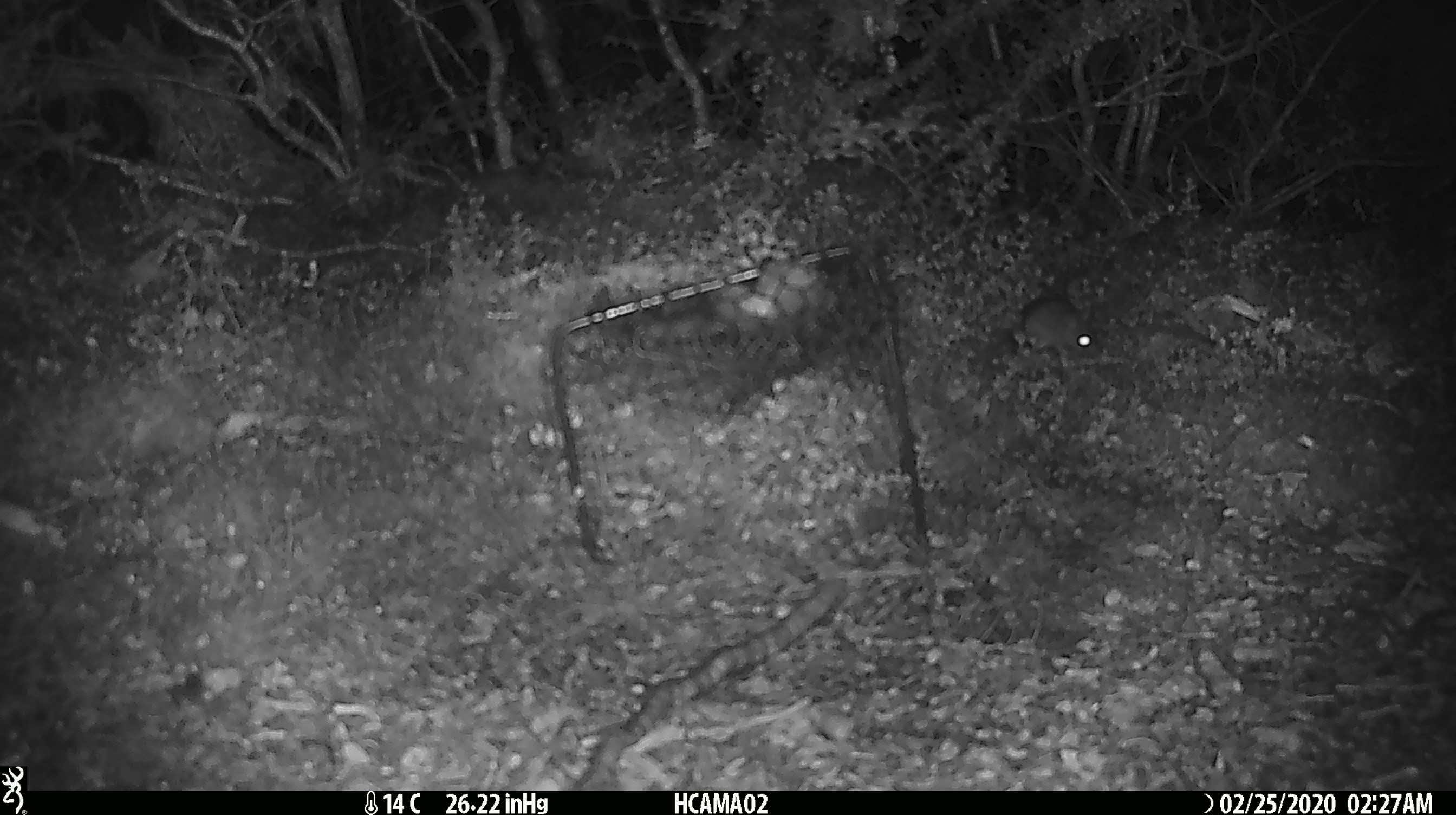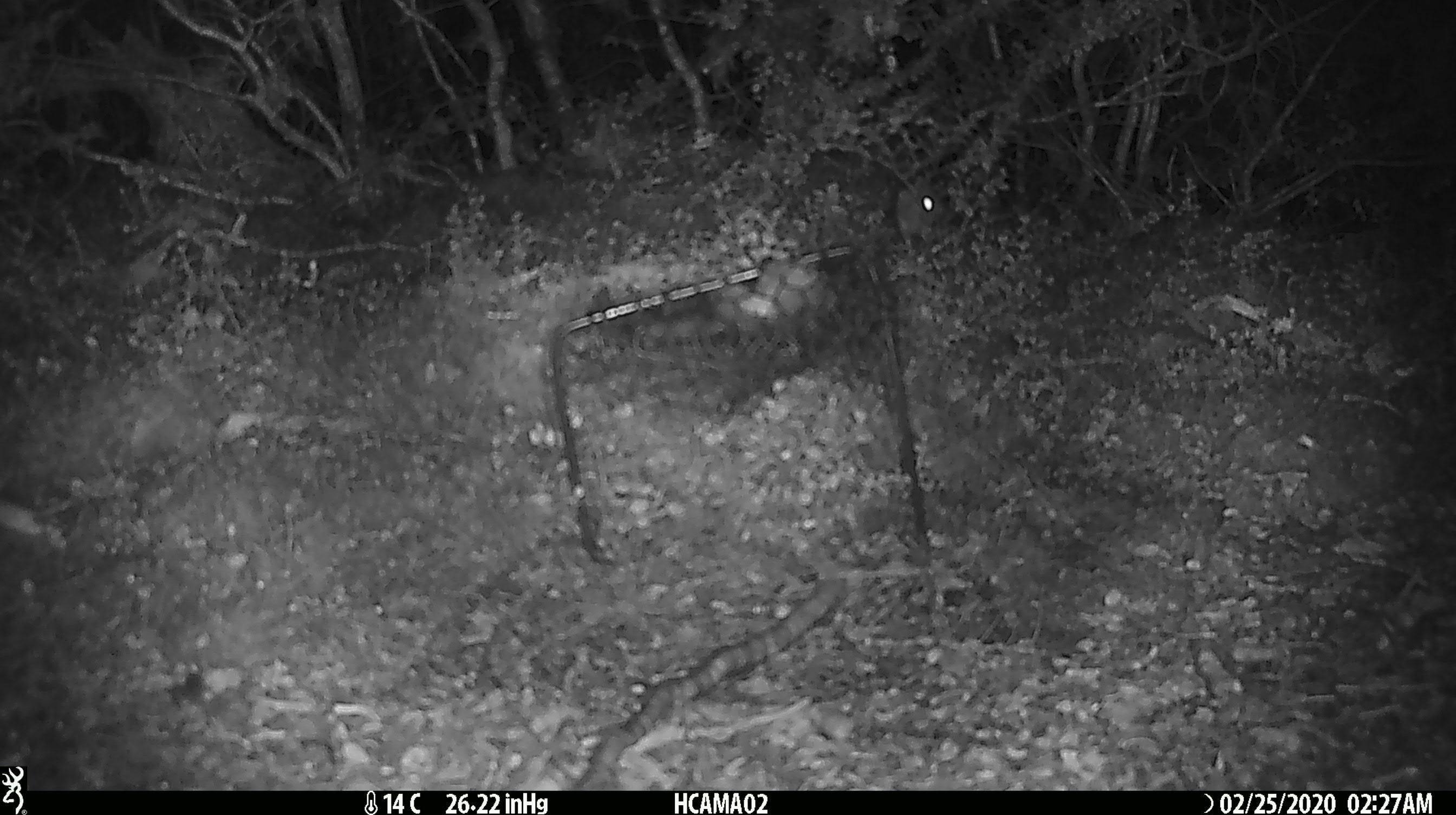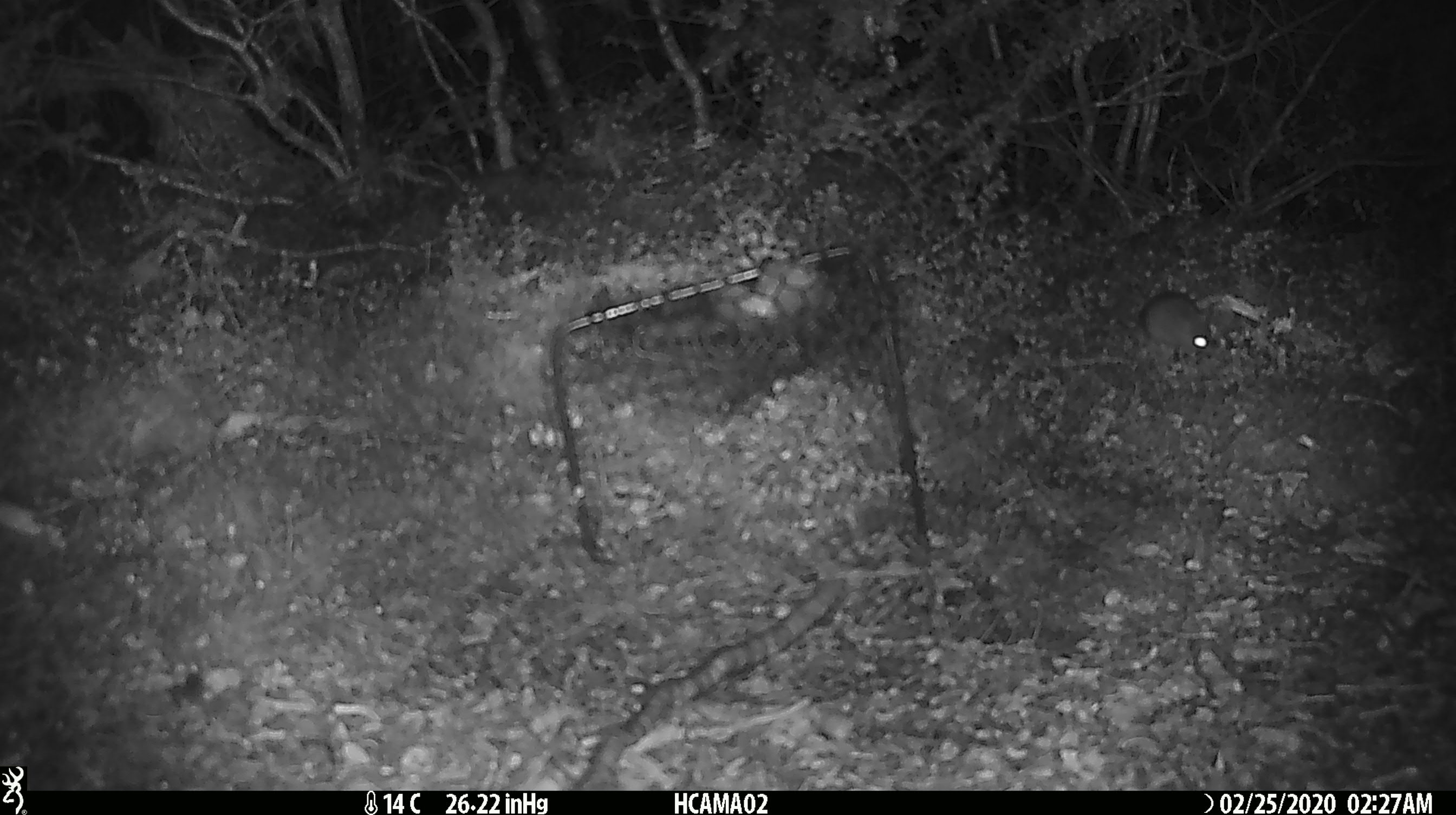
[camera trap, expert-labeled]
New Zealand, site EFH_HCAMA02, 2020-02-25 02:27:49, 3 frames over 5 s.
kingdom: Animalia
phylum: Chordata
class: Mammalia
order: Rodentia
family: Muridae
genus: Mus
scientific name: Mus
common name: mouse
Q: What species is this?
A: Mouse (Mus).